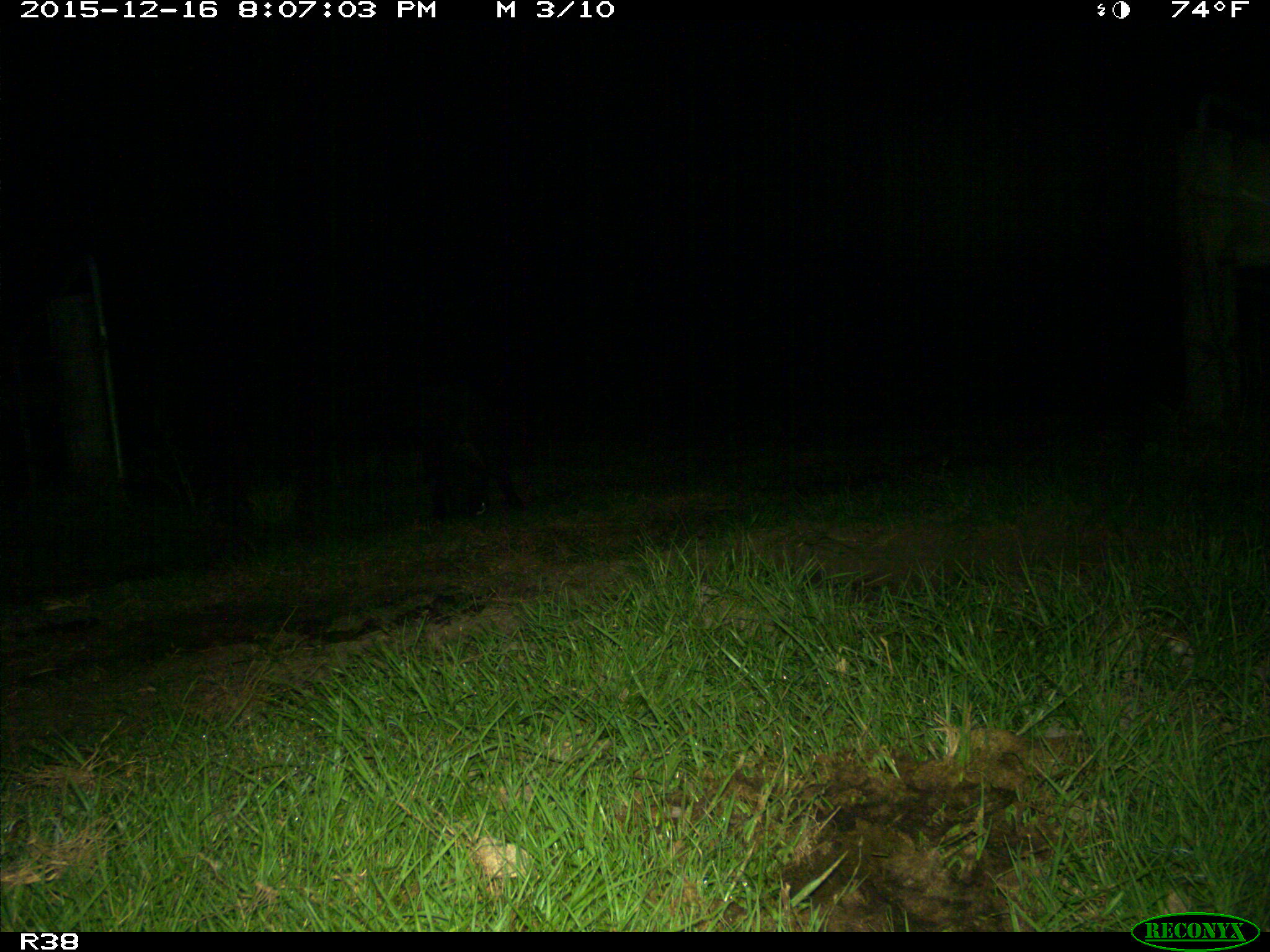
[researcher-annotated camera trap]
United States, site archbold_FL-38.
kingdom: Animalia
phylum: Chordata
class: Mammalia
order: Artiodactyla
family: Suidae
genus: Sus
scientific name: Sus scrofa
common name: wild boar